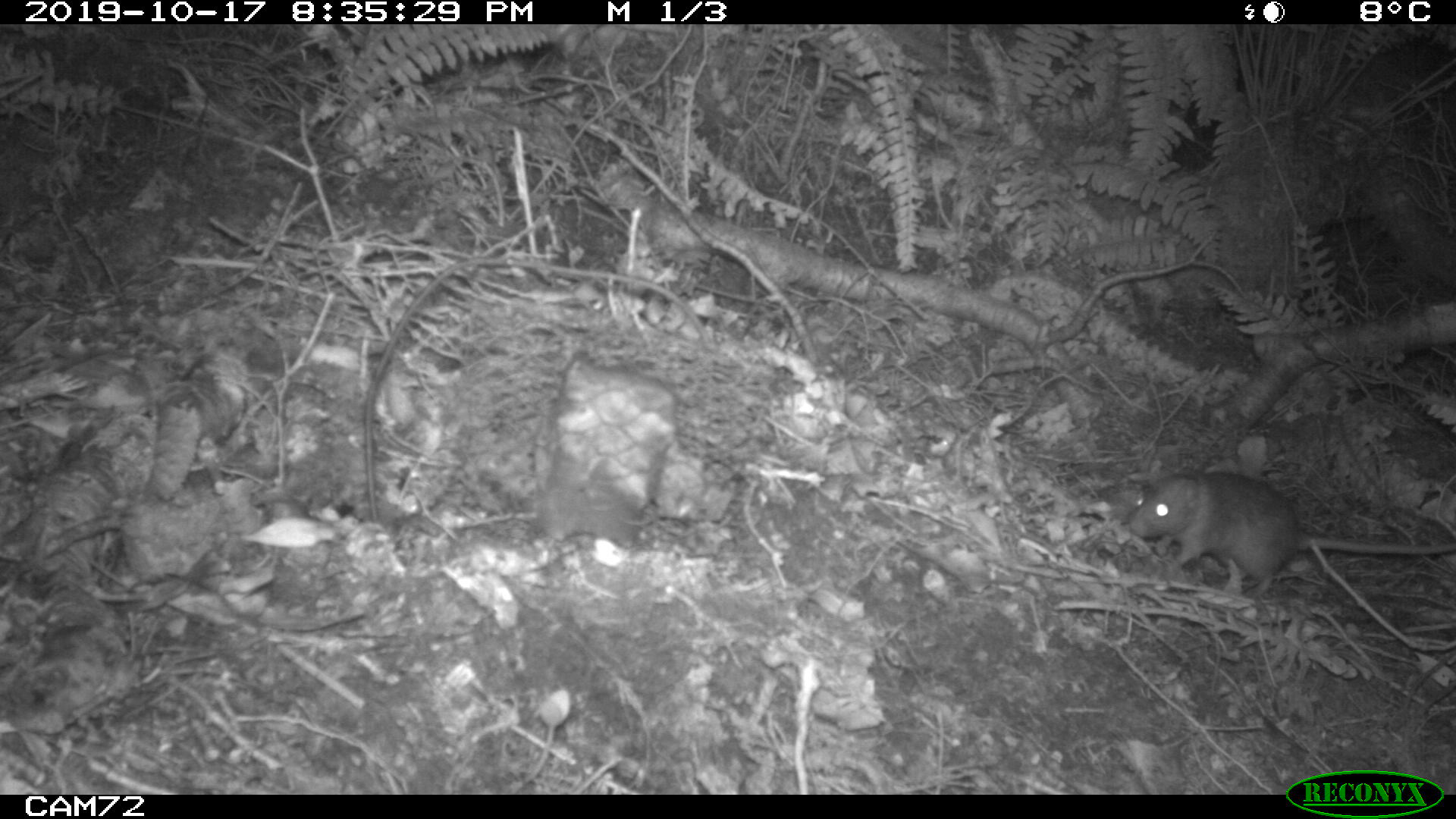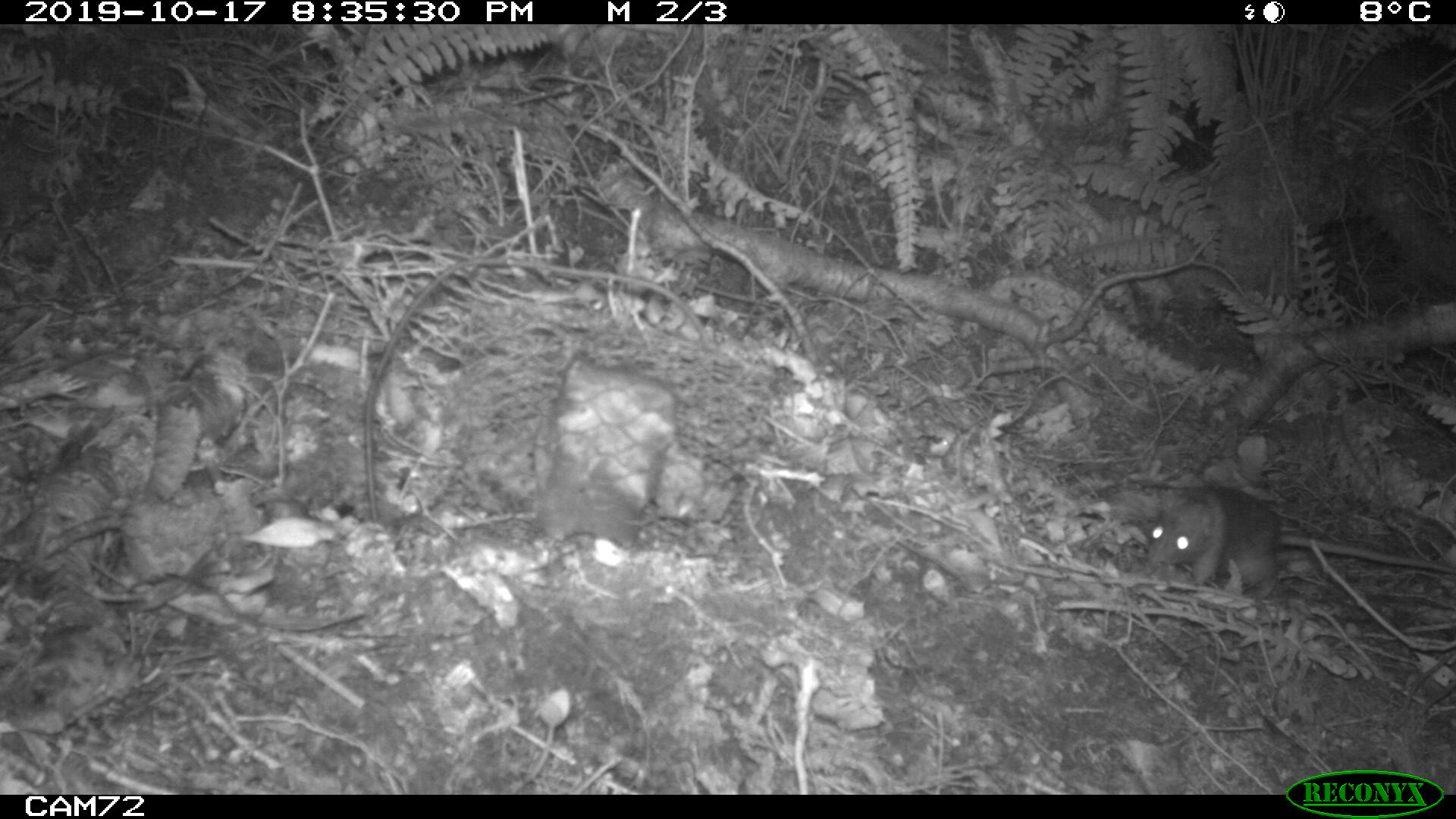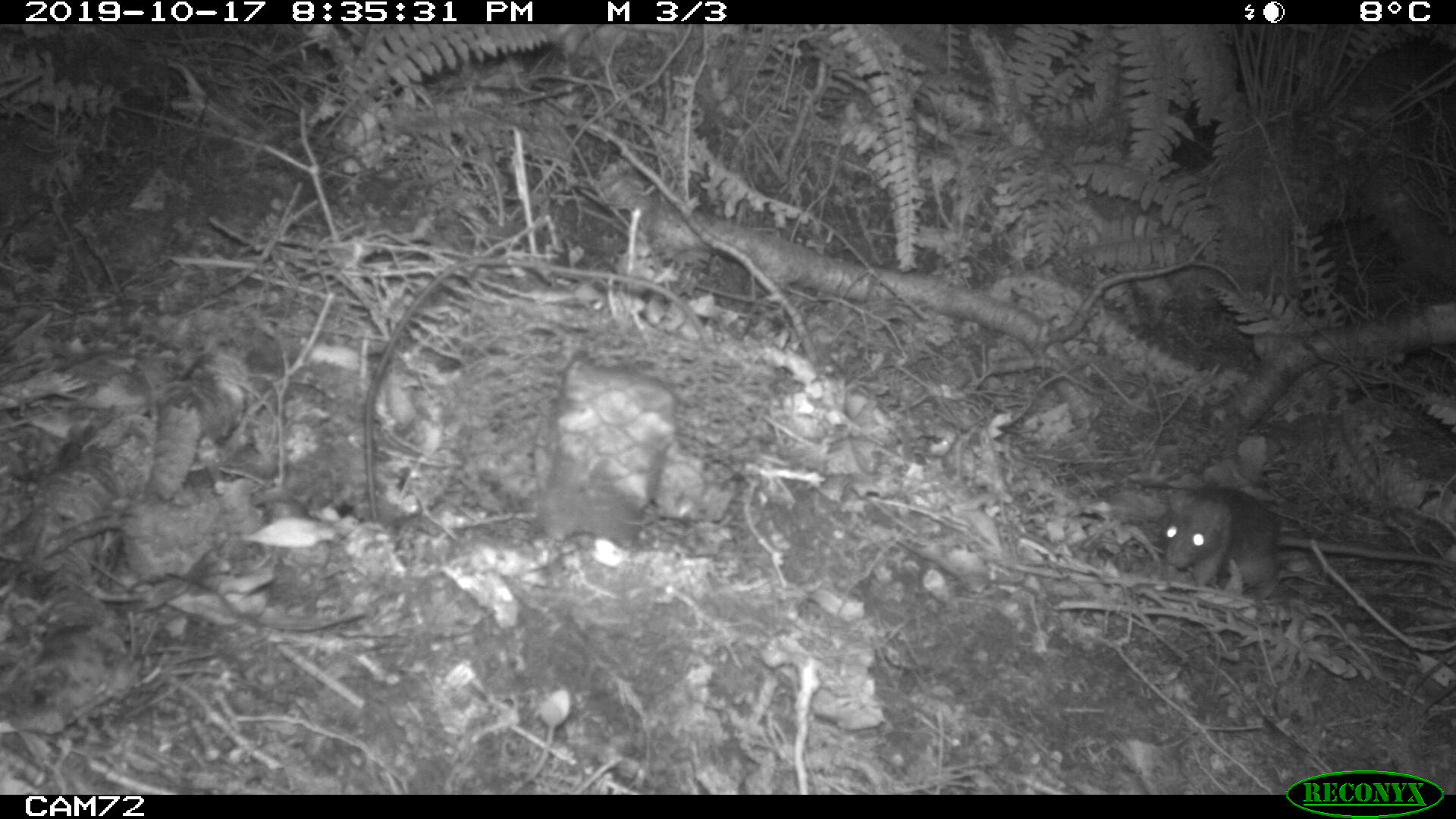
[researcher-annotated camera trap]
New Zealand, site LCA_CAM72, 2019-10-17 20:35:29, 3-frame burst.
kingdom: Animalia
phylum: Chordata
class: Mammalia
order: Rodentia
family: Muridae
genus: Rattus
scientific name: Rattus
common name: rat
Rat (Rattus).